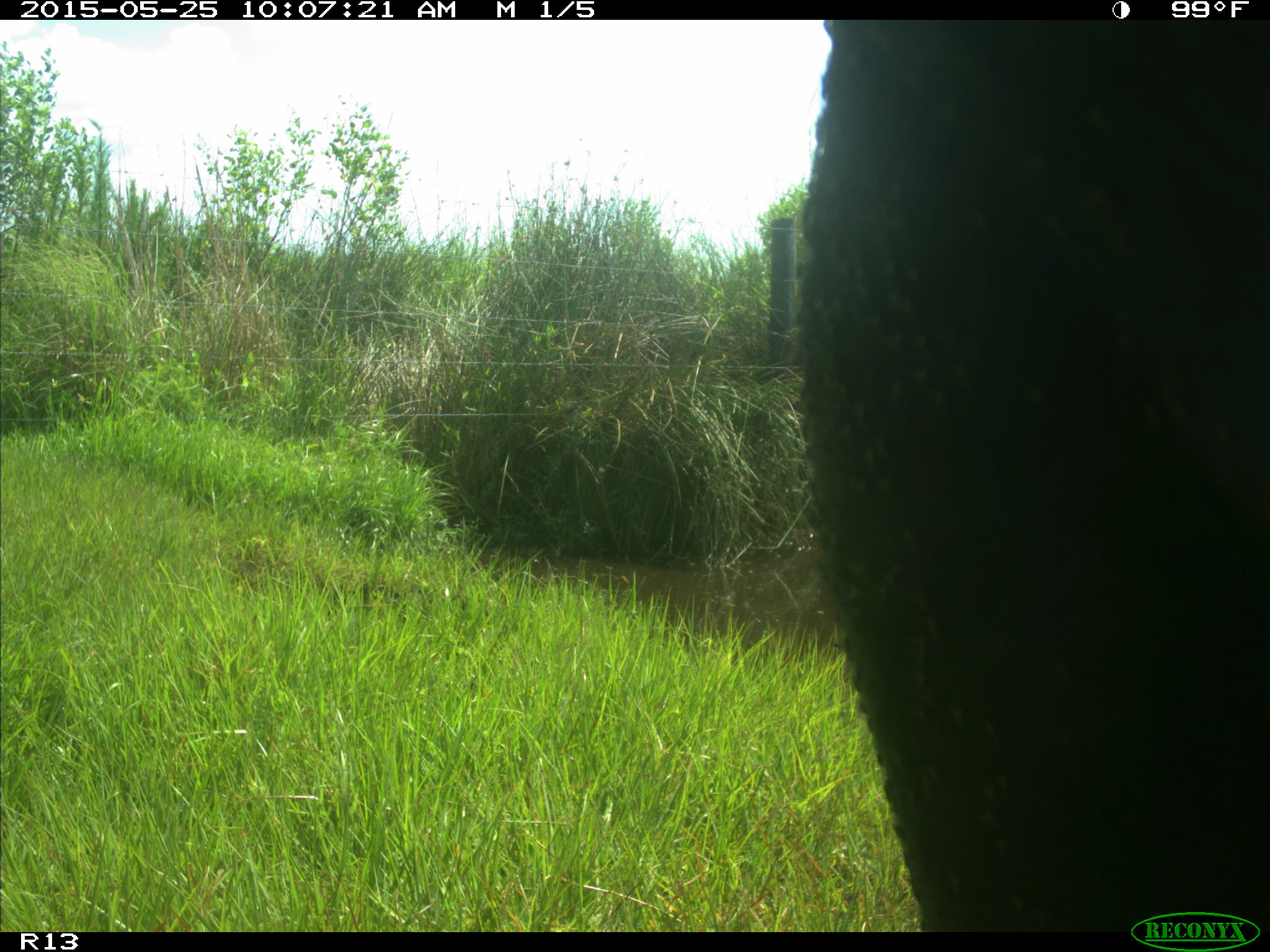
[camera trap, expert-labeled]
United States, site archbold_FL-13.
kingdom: Animalia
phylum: Chordata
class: Mammalia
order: Artiodactyla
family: Bovidae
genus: Bos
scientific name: Bos taurus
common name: domestic cow